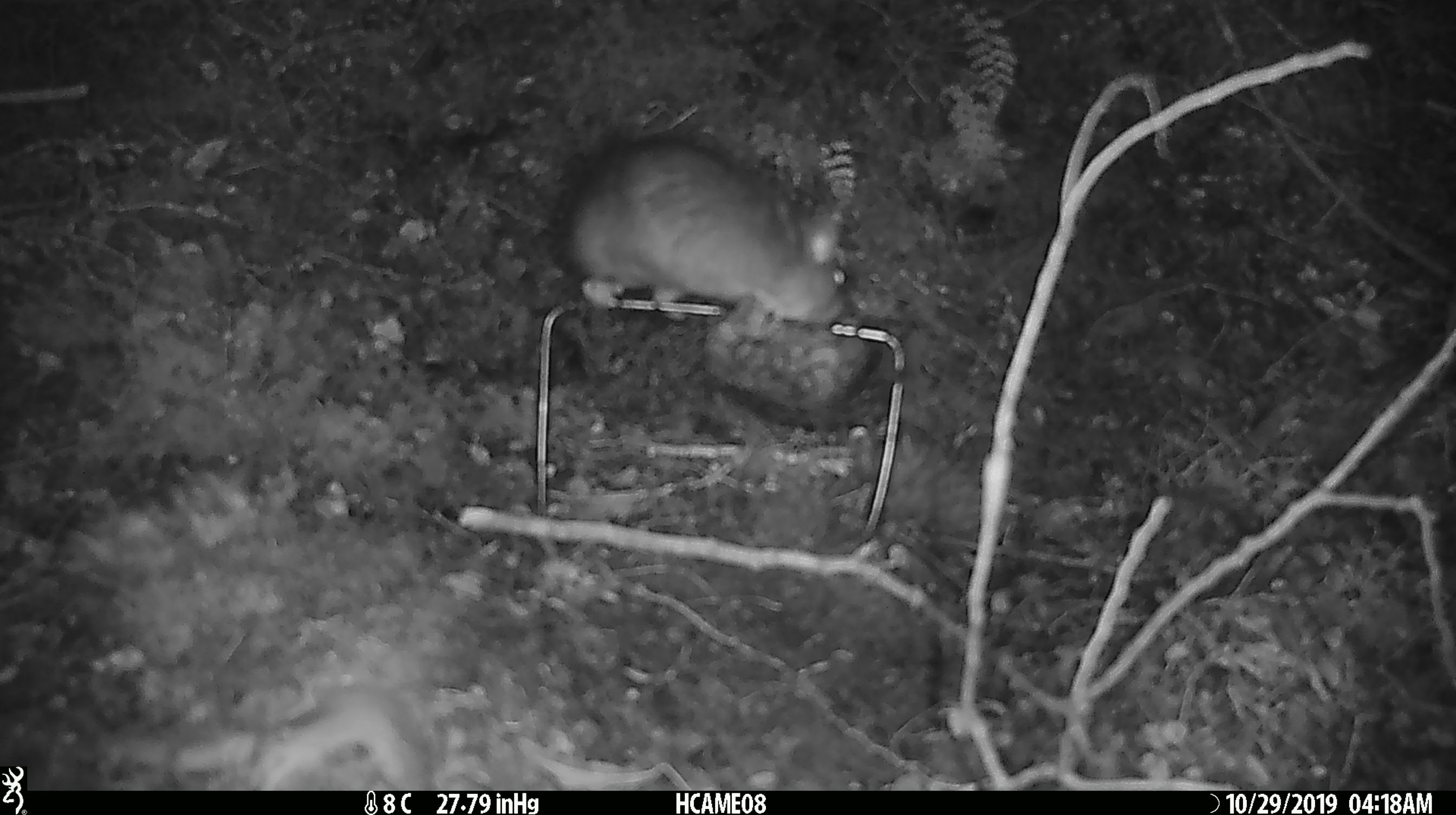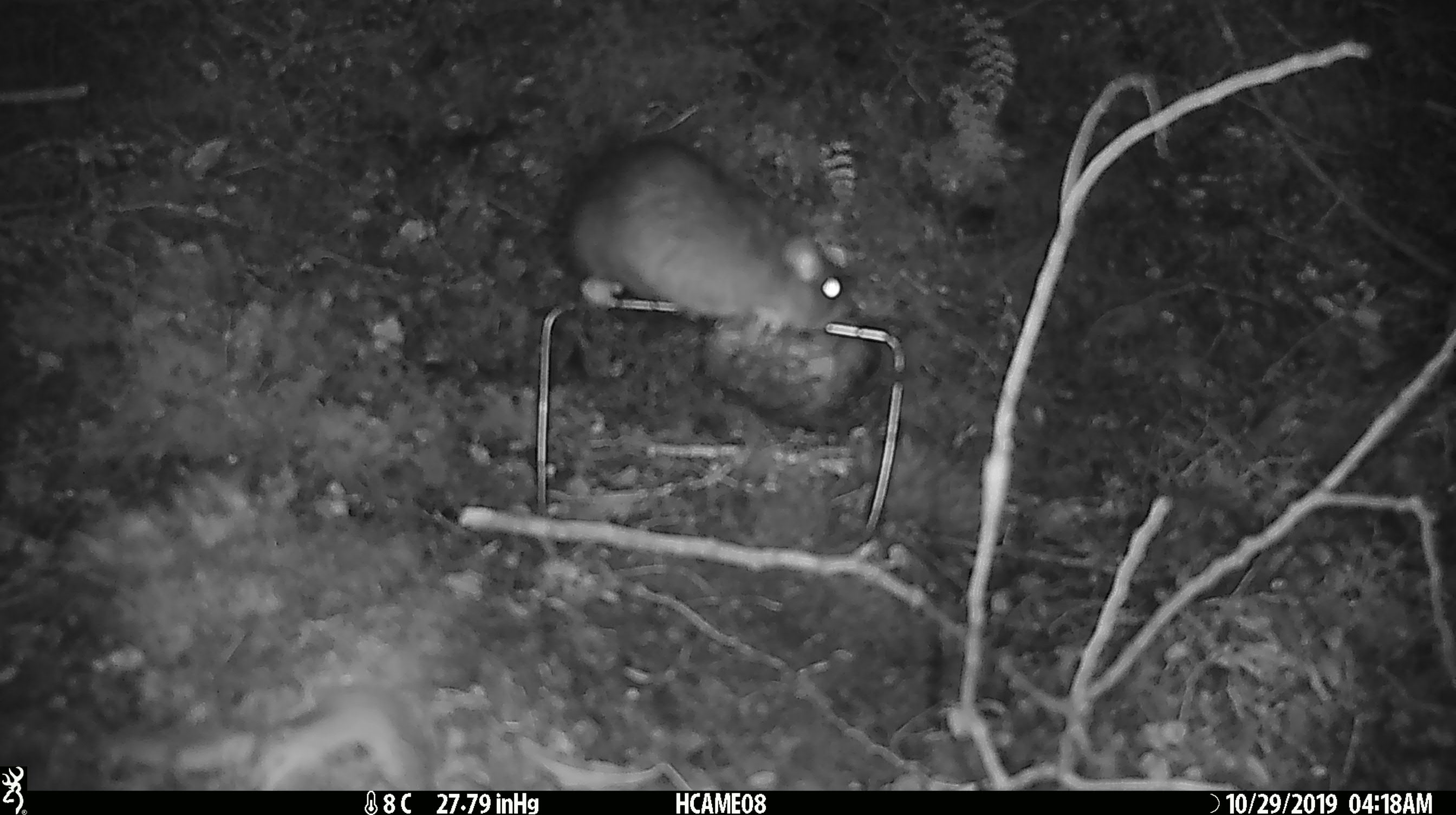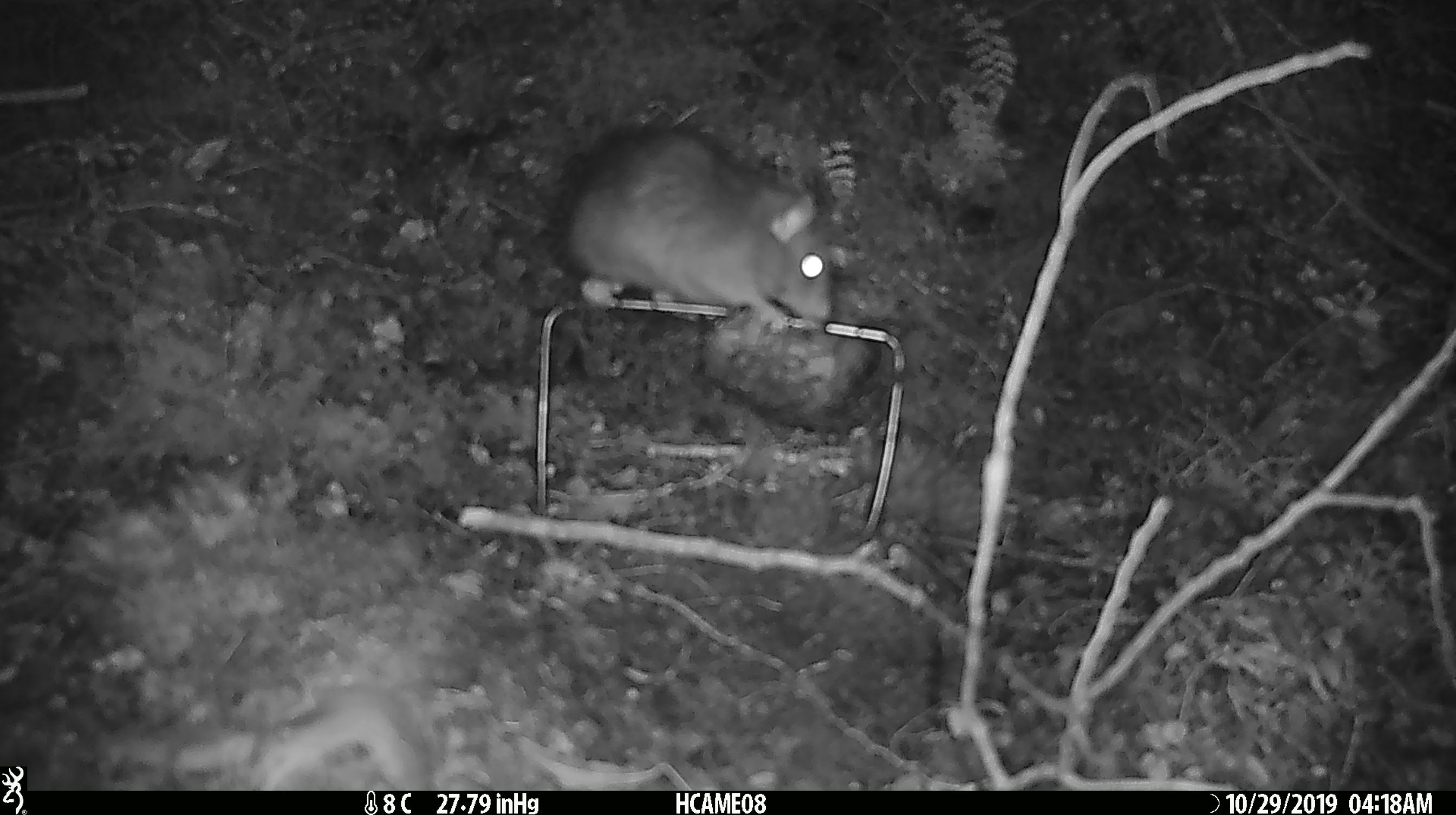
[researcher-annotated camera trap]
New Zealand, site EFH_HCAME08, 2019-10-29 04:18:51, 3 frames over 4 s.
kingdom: Animalia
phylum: Chordata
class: Mammalia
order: Rodentia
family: Muridae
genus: Rattus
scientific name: Rattus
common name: rat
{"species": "rat (Rattus)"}